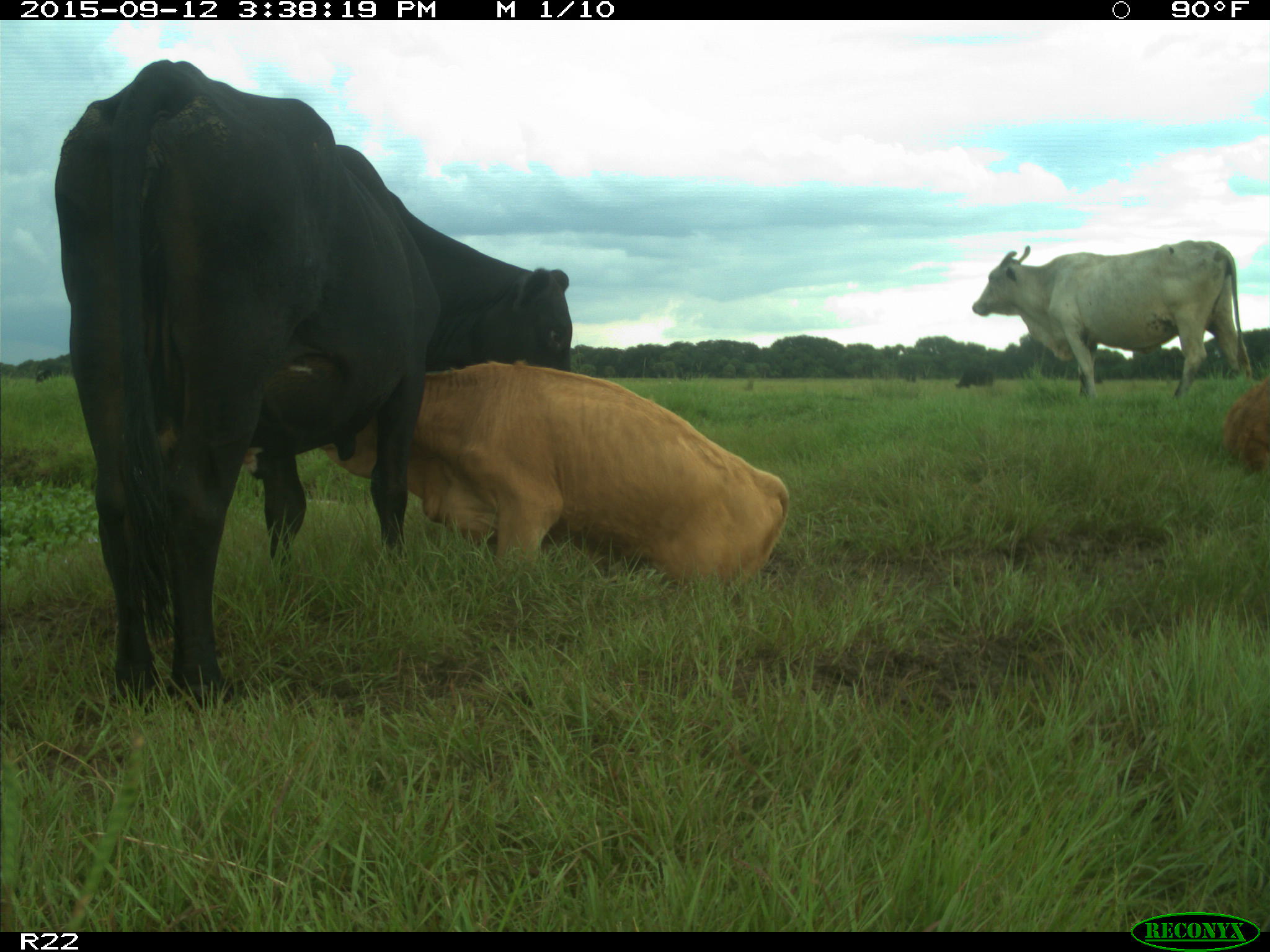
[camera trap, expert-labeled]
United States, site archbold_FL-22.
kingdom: Animalia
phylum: Chordata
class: Mammalia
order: Artiodactyla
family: Bovidae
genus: Bos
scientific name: Bos taurus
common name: domestic cow